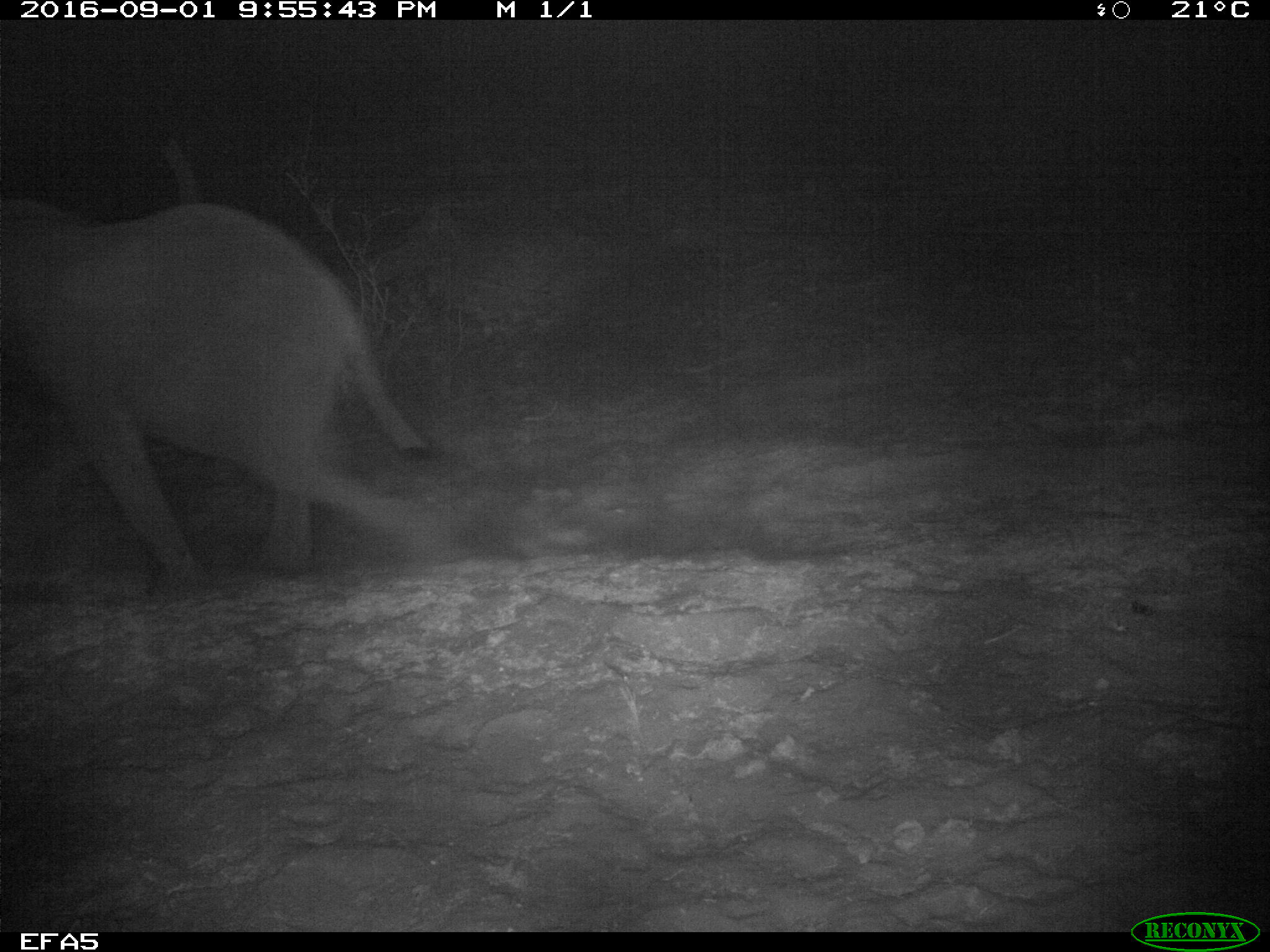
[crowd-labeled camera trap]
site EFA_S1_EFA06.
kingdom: Animalia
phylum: Chordata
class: Mammalia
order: Proboscidea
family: Elephantidae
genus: Loxodonta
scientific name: Loxodonta africana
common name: african bush elephant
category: elephant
Elephant (african bush elephant) (Loxodonta africana), count 1. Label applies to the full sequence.